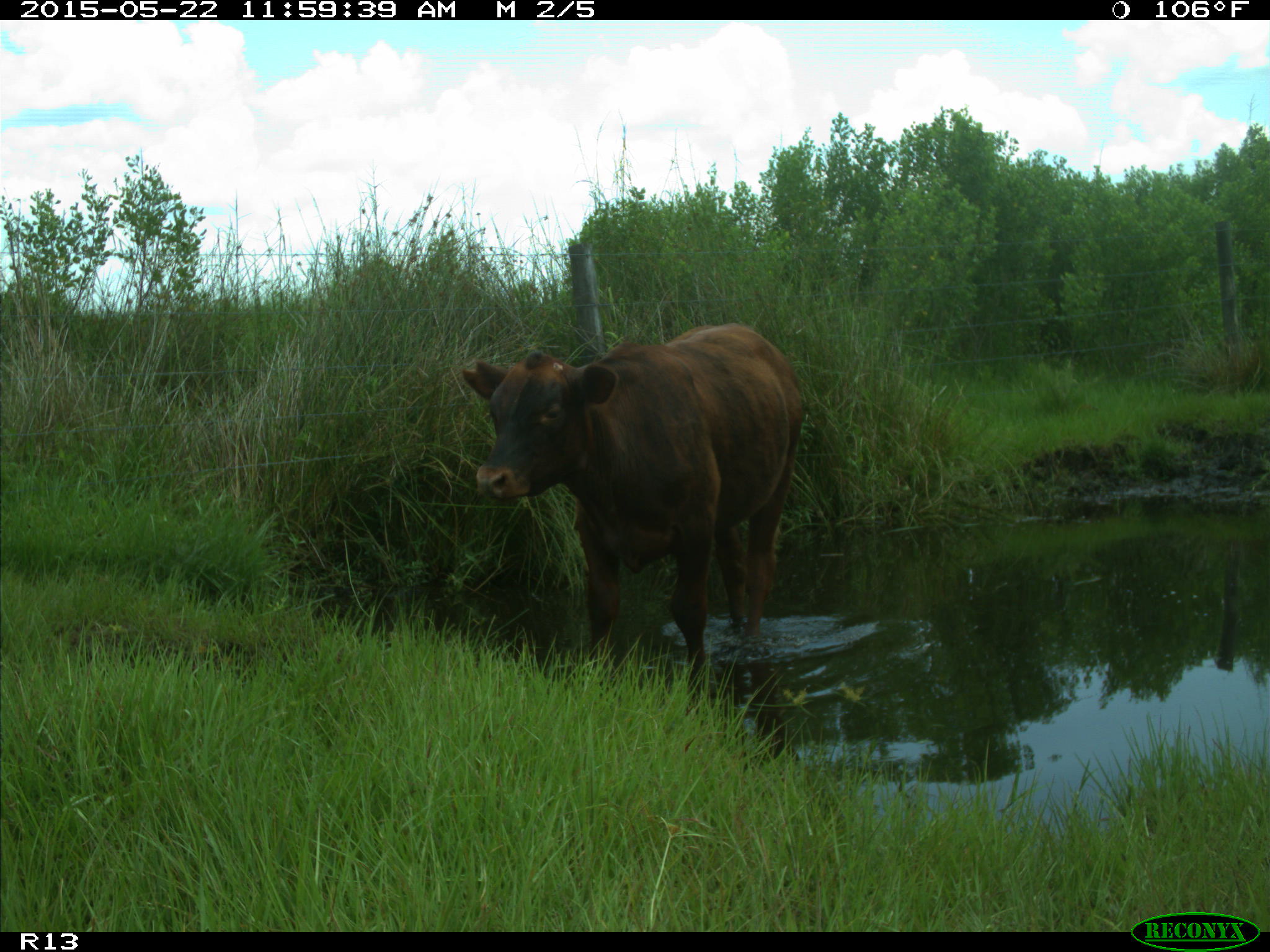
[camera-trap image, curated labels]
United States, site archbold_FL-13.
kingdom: Animalia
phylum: Chordata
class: Mammalia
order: Artiodactyla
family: Bovidae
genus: Bos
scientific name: Bos taurus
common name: domestic cow